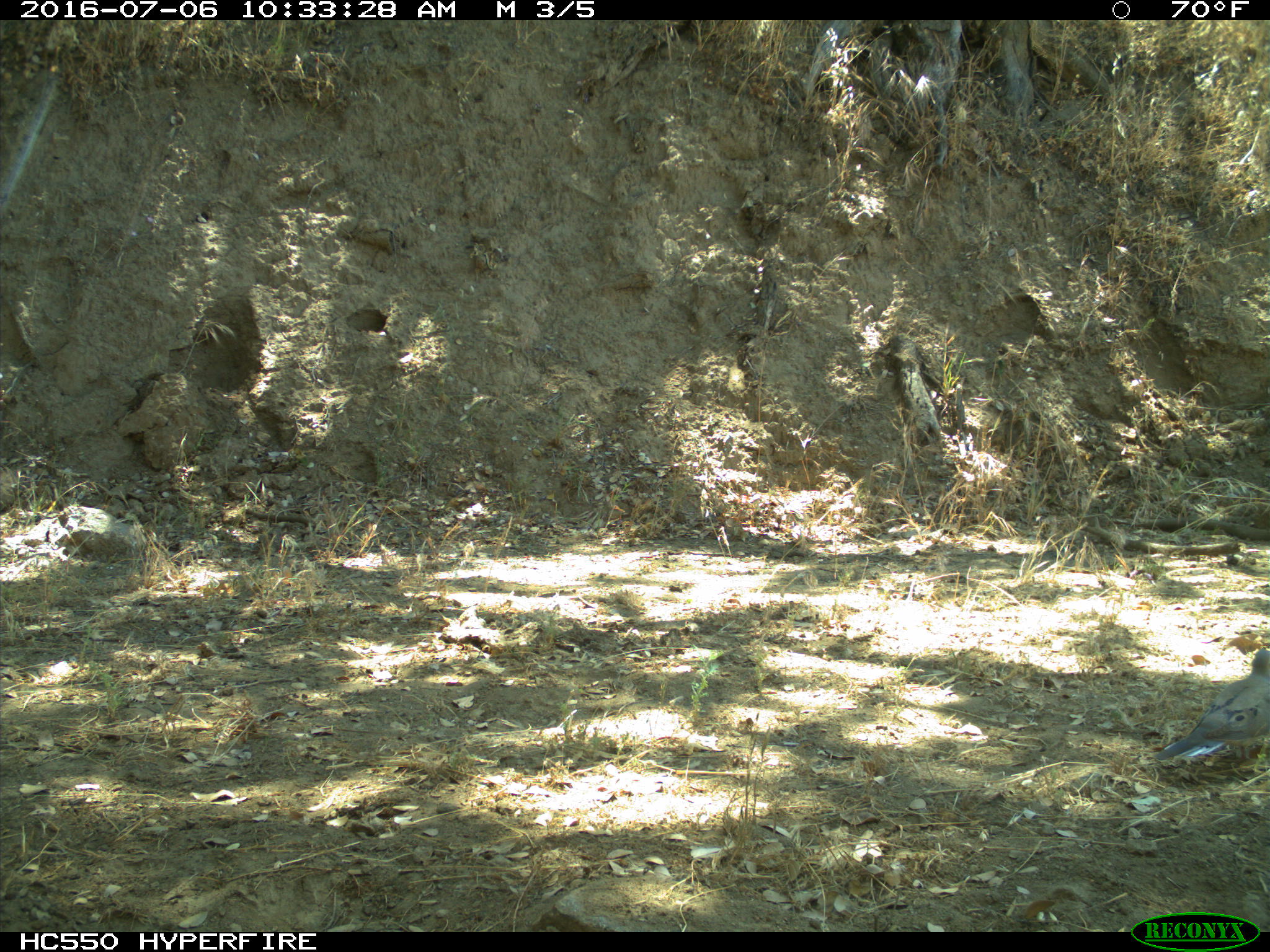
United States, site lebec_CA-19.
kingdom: Animalia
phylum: Chordata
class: Aves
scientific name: Aves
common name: birds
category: unidentified bird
Unidentified bird (birds) (Aves).